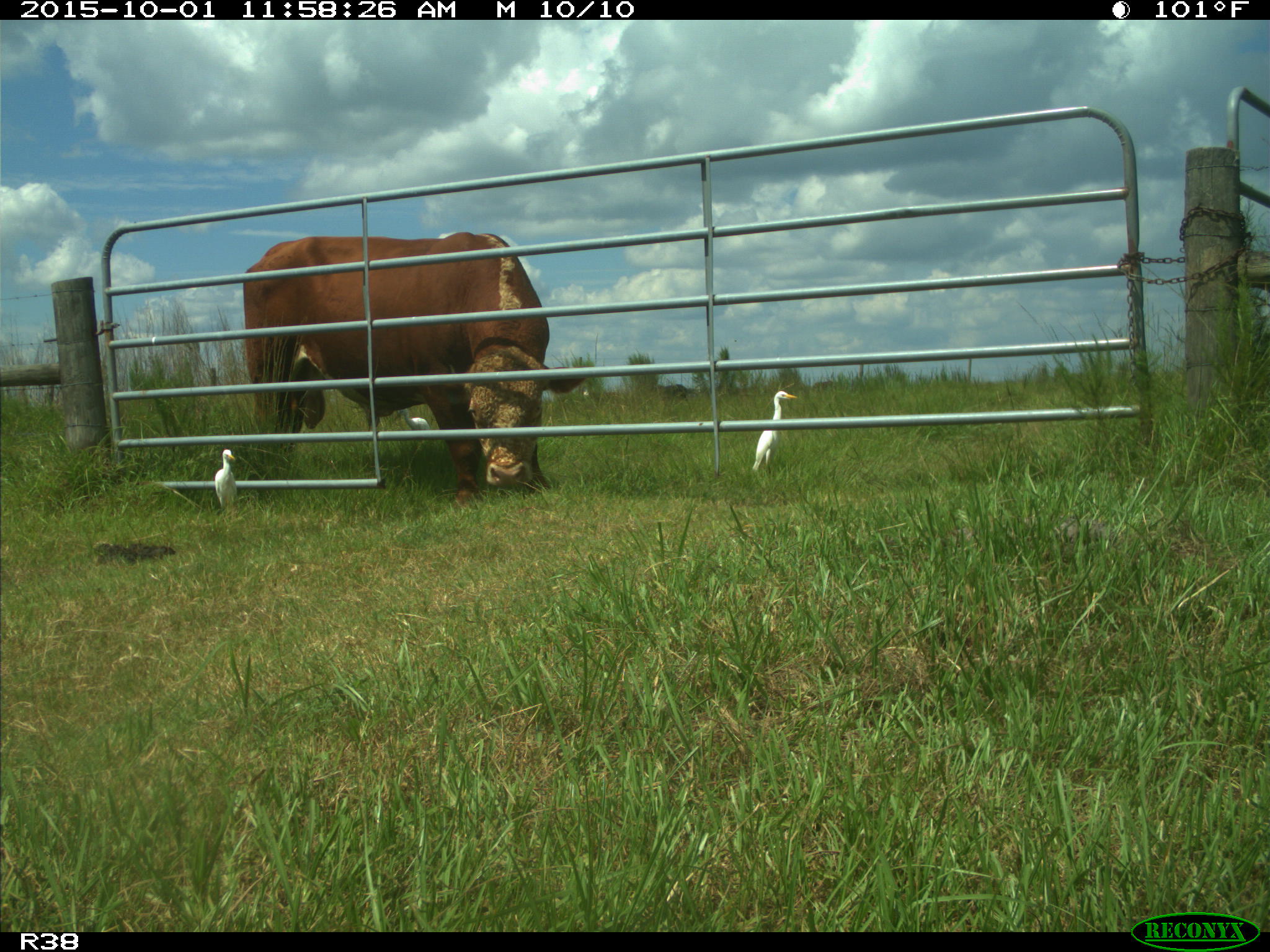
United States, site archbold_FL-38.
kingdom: Animalia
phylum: Chordata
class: Mammalia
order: Artiodactyla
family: Bovidae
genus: Bos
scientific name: Bos taurus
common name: domestic cow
Bos taurus (domestic cow).